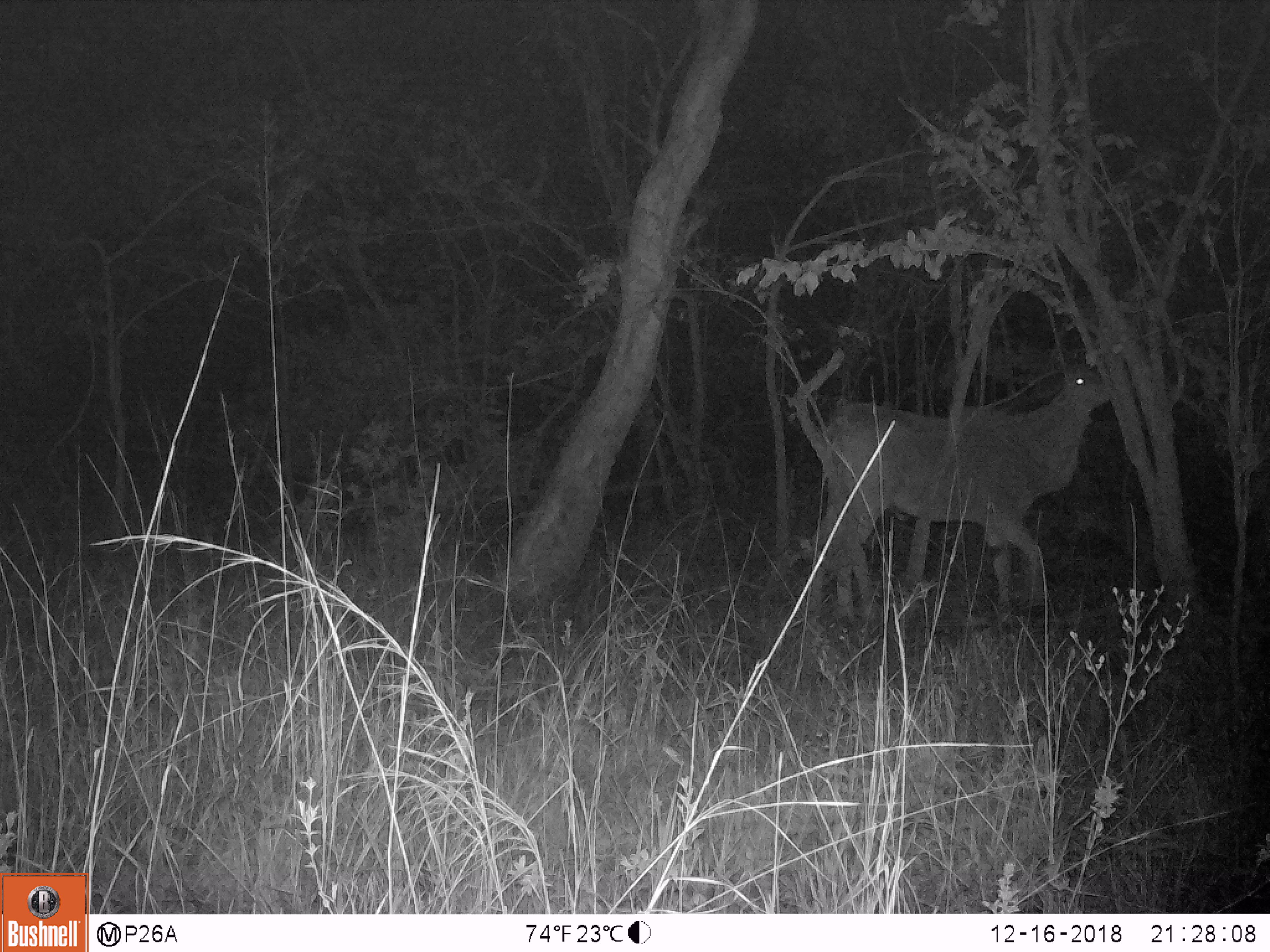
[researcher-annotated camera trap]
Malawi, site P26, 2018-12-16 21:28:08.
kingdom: Animalia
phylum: Chordata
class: Mammalia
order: Artiodactyla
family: Bovidae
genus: Tragelaphus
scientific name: Tragelaphus oryx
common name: common eland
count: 1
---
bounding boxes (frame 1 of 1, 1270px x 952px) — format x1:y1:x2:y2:
common eland: 806:337:1150:635